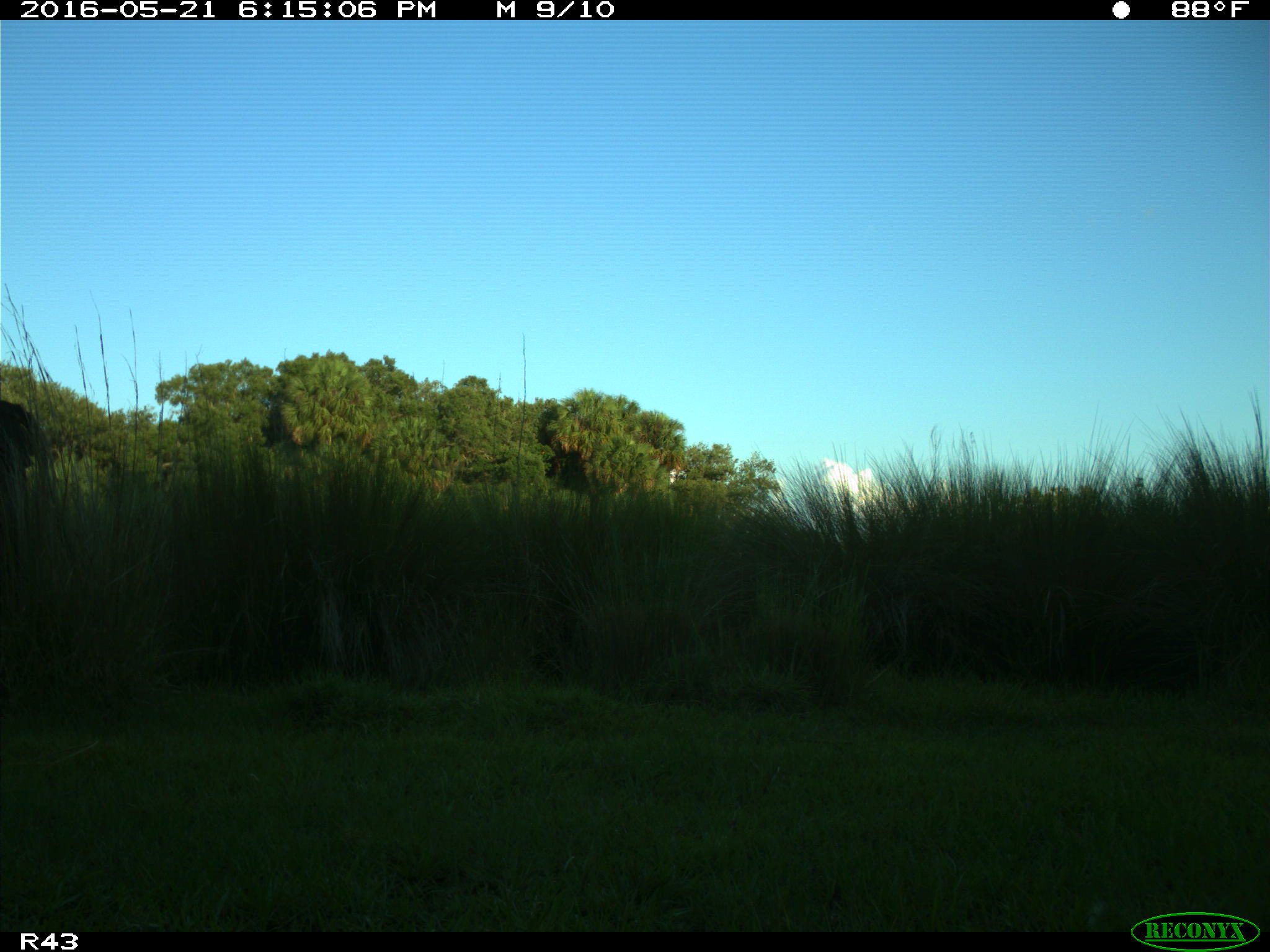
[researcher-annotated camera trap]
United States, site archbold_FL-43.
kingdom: Animalia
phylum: Chordata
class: Mammalia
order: Artiodactyla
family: Bovidae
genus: Bos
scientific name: Bos taurus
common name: domestic cow